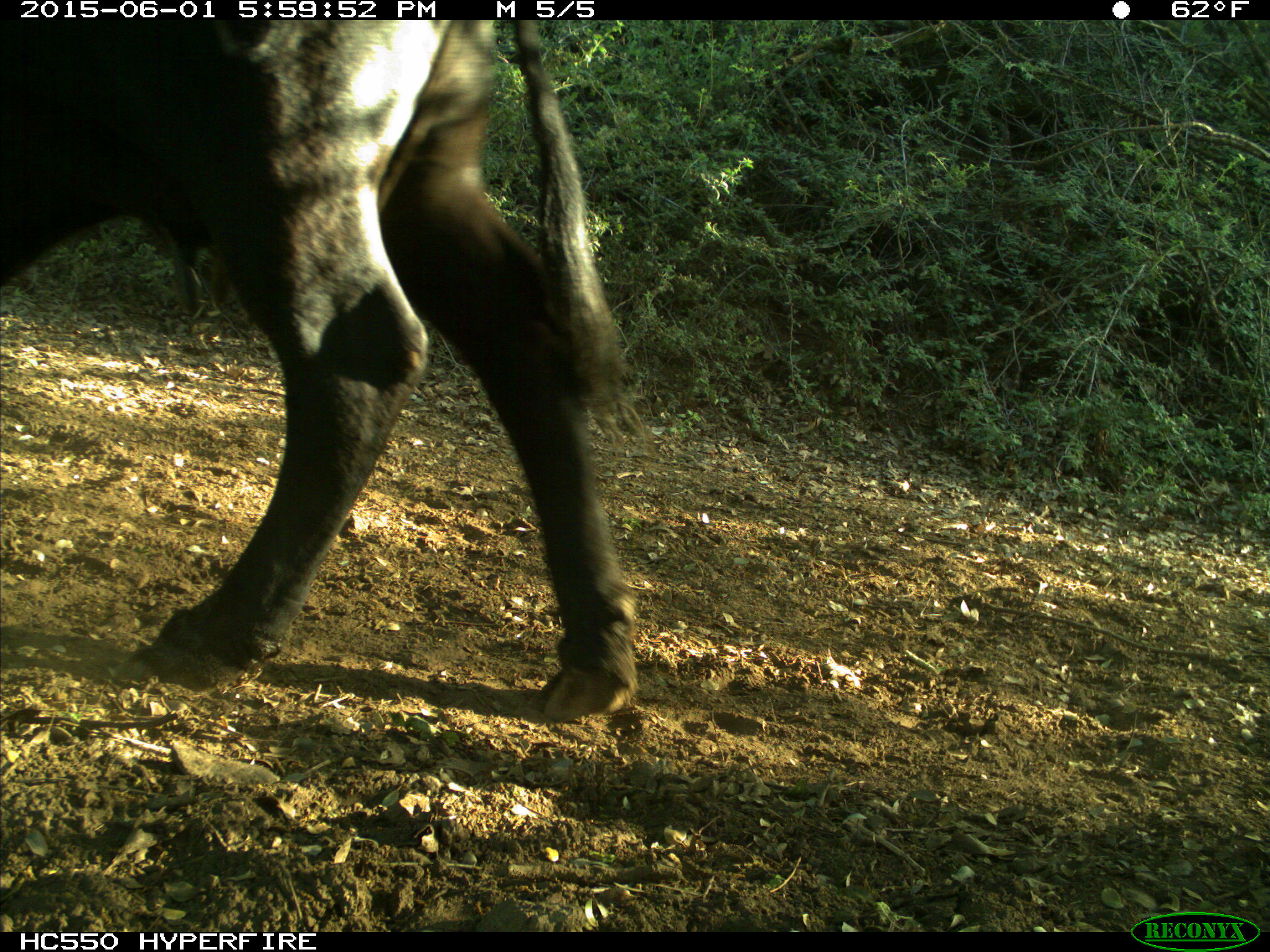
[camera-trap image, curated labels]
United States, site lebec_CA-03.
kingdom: Animalia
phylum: Chordata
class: Mammalia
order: Artiodactyla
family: Bovidae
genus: Bos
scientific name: Bos taurus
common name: domestic cow